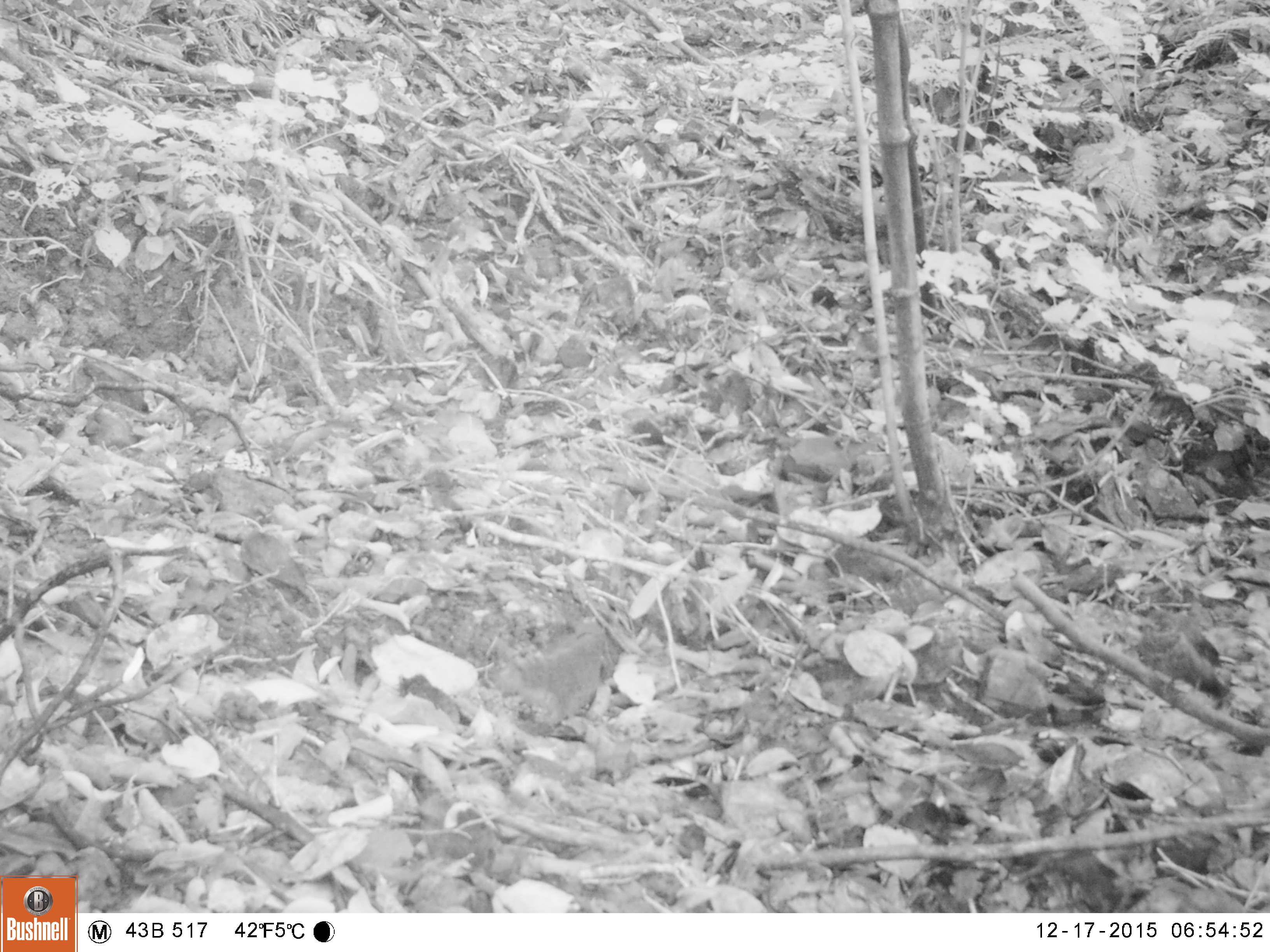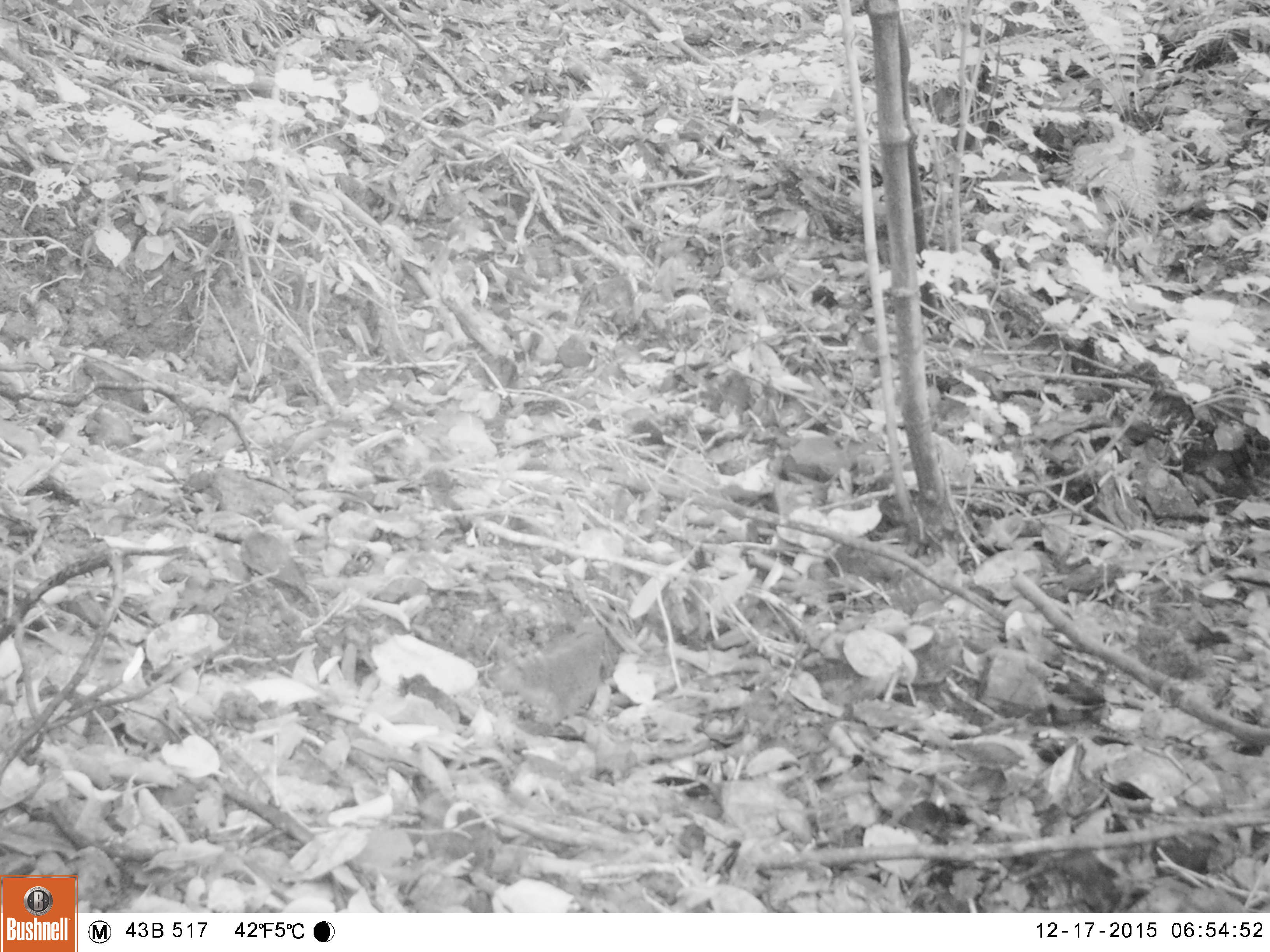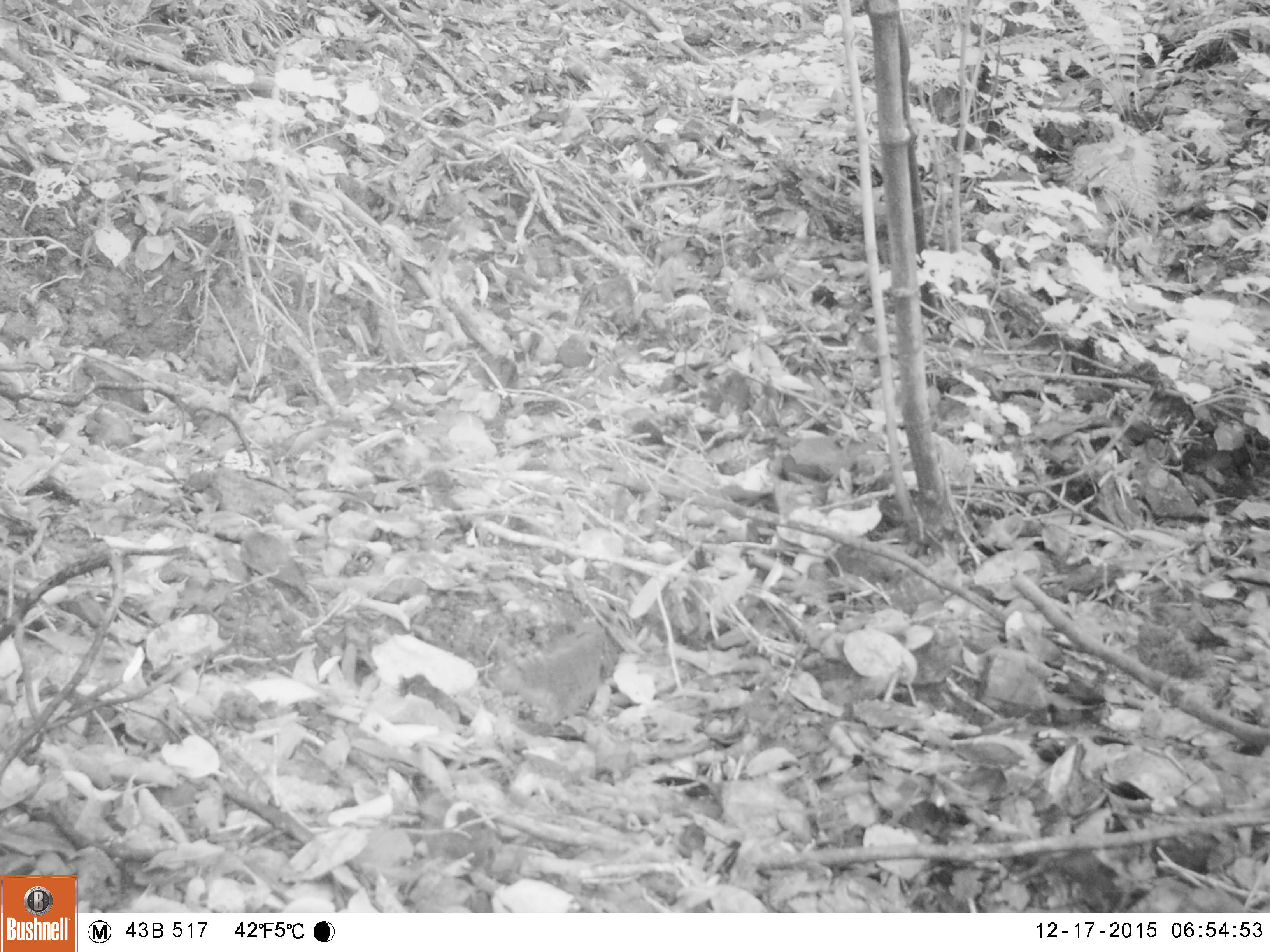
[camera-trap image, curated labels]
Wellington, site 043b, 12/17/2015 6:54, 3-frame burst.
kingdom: Animalia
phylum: Chordata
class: Aves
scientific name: Aves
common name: bird